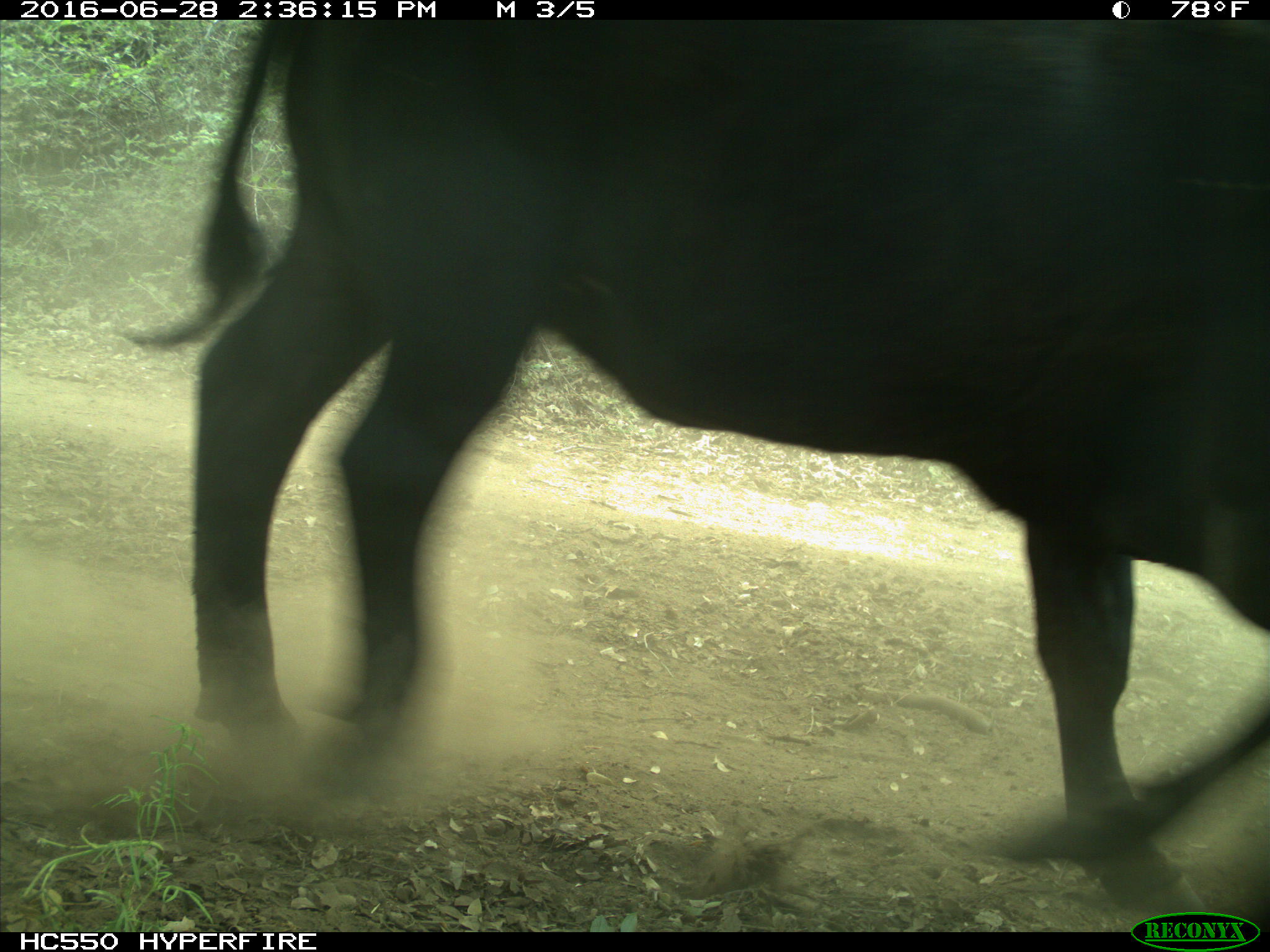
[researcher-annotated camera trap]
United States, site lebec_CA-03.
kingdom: Animalia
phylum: Chordata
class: Mammalia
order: Artiodactyla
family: Bovidae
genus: Bos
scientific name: Bos taurus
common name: domestic cow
Bos taurus (domestic cow).